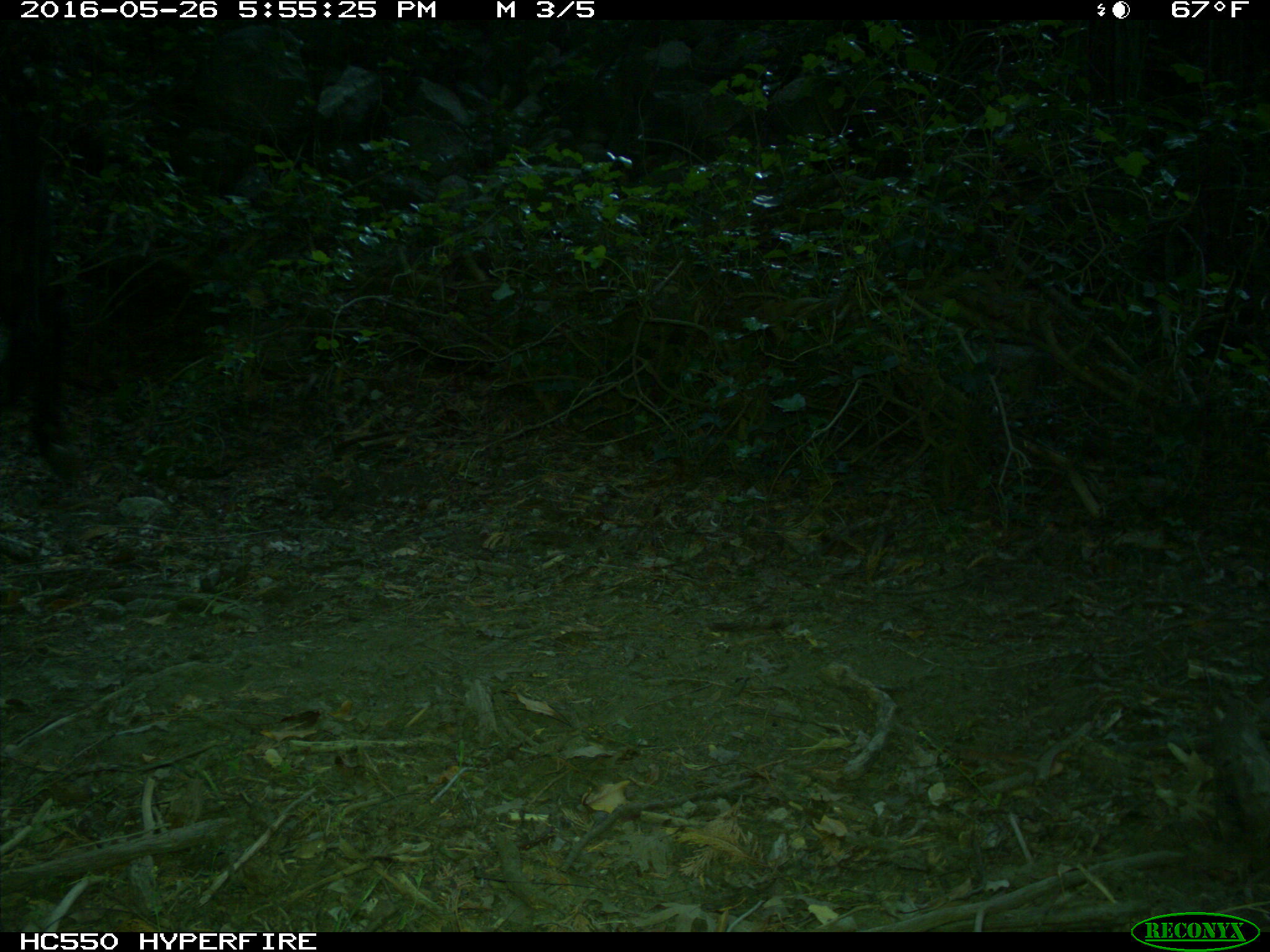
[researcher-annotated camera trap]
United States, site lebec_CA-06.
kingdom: Animalia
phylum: Chordata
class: Mammalia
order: Artiodactyla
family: Bovidae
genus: Bos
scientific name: Bos taurus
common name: domestic cow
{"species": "Bos taurus (domestic cow)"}